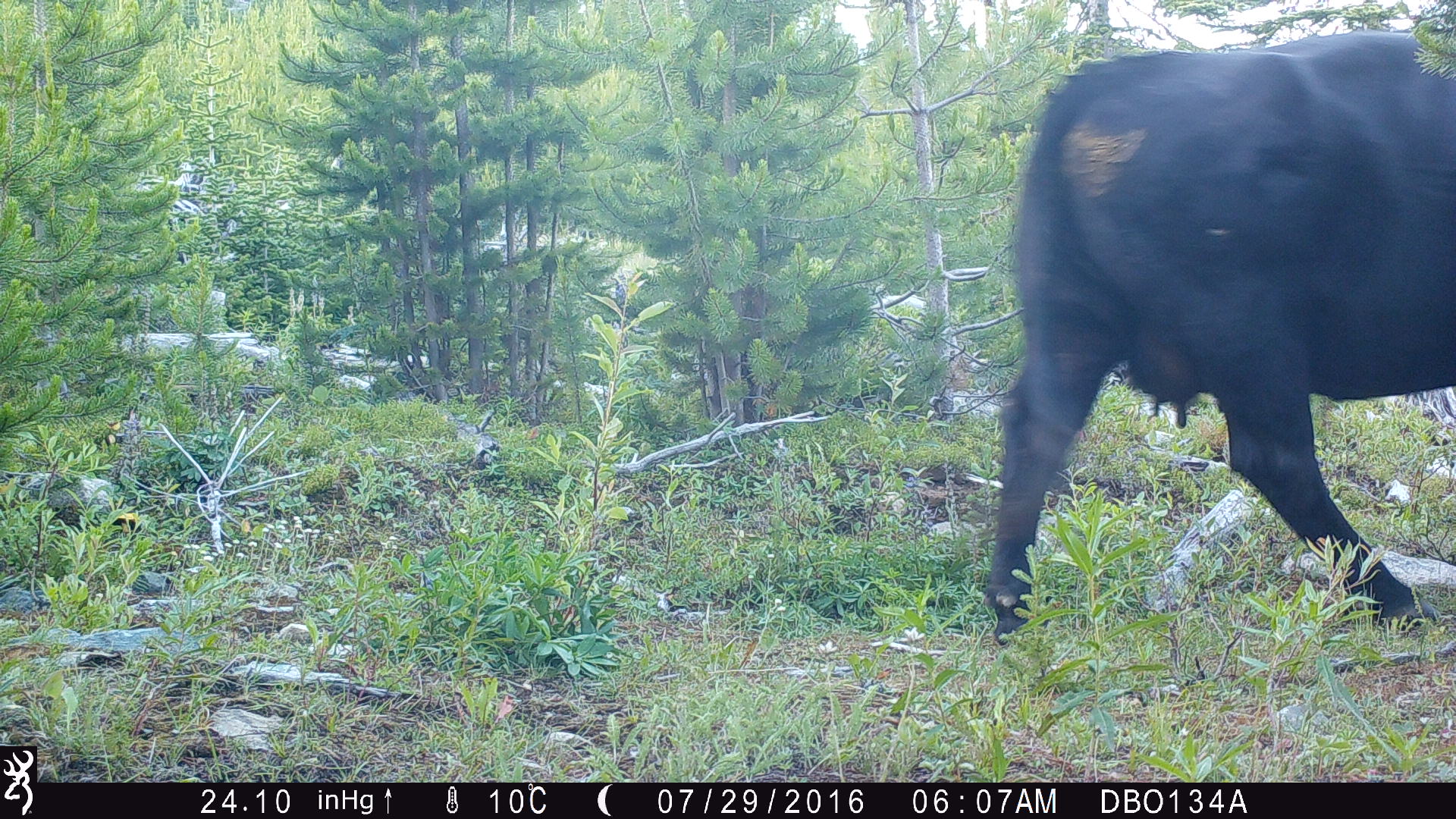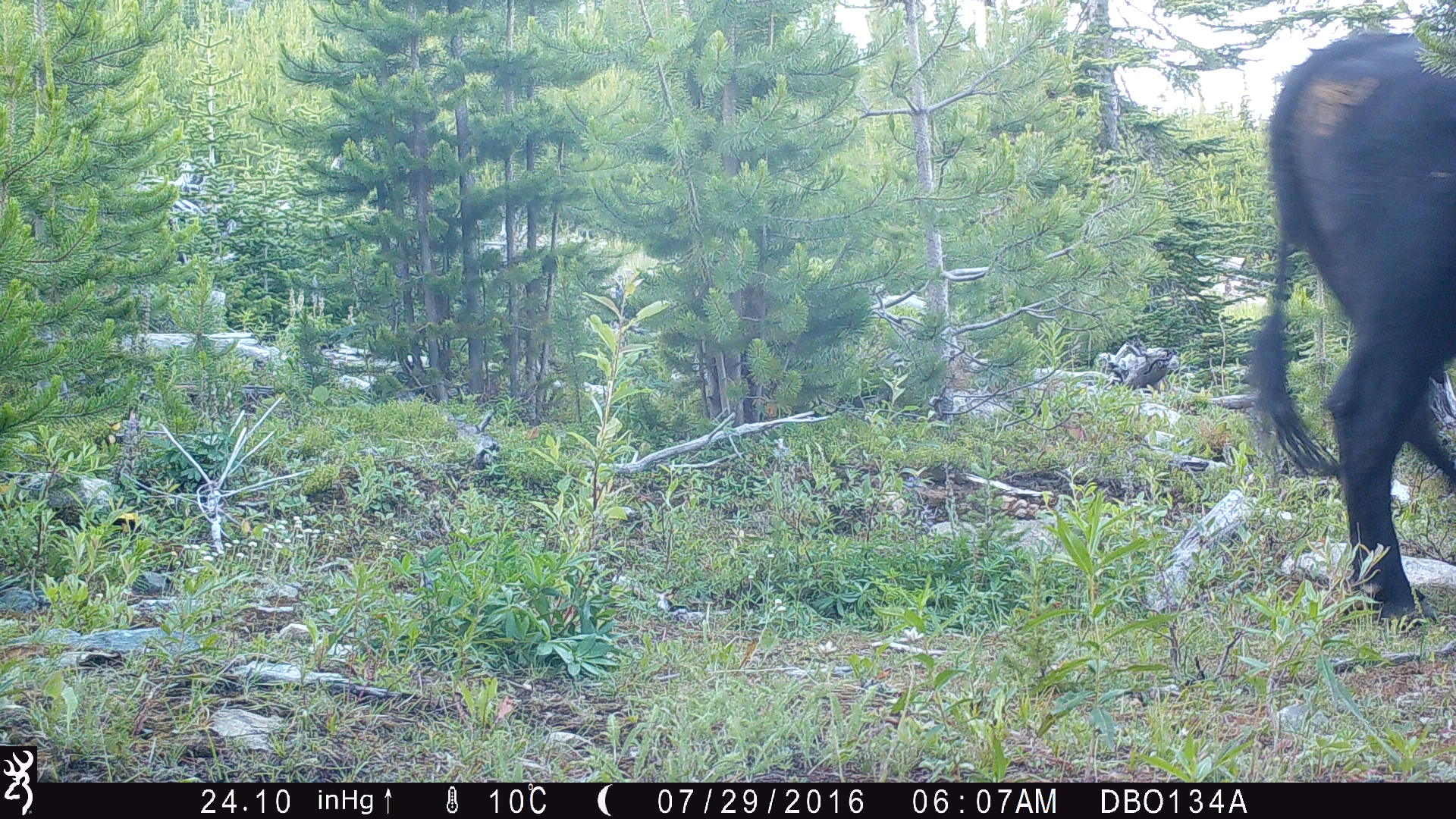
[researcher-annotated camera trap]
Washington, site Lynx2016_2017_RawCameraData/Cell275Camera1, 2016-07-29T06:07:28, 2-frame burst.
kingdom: Animalia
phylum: Chordata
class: Mammalia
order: Artiodactyla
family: Bovidae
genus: Bos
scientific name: Bos taurus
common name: domestic cattle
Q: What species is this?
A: Domestic cattle (Bos taurus).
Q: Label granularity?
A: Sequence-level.